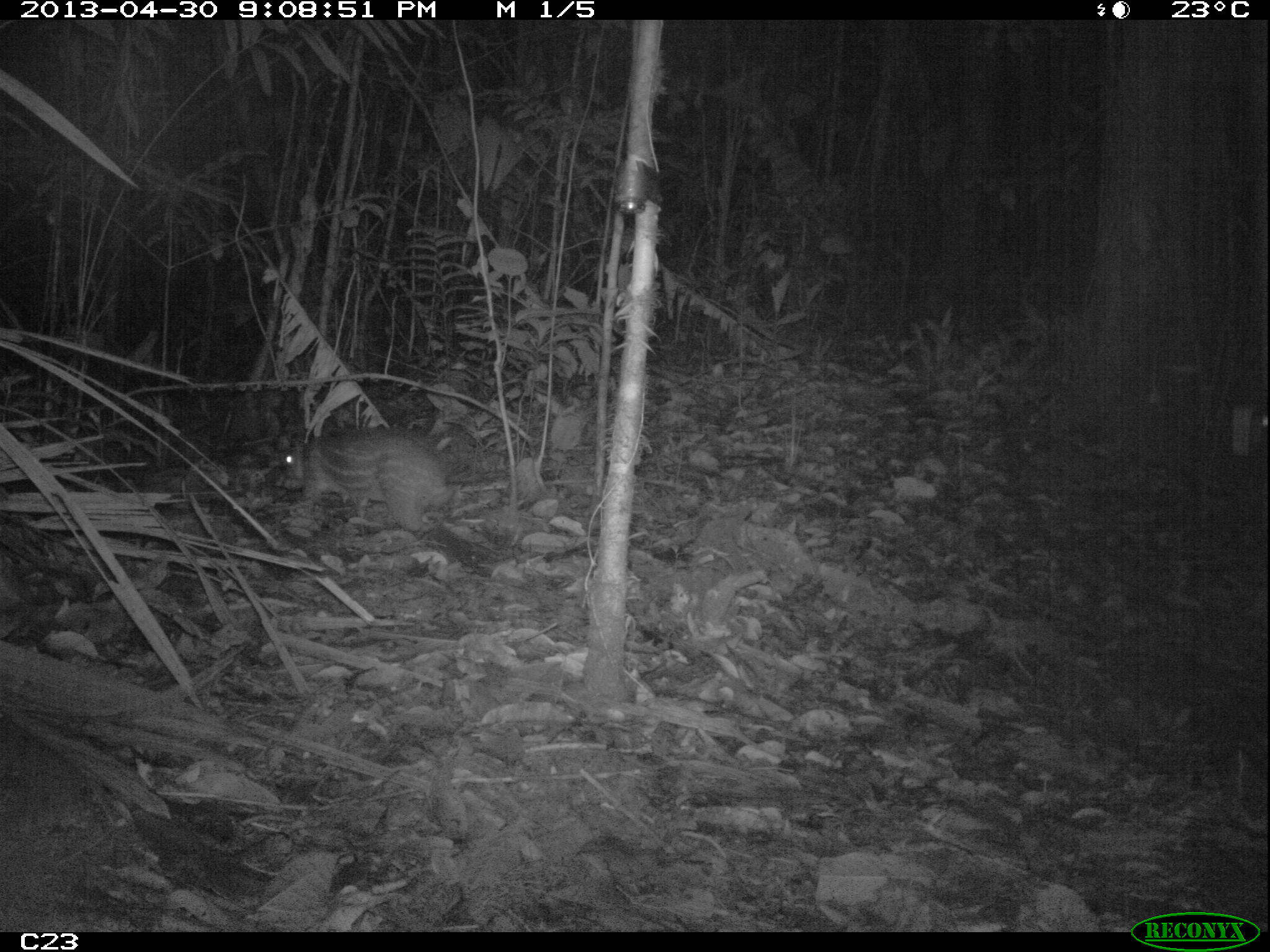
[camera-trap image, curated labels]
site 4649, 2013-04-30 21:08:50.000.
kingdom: Animalia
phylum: Chordata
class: Mammalia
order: Rodentia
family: Cuniculidae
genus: Cuniculus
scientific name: Cuniculus paca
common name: spotted paca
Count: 1.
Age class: adult.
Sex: female.